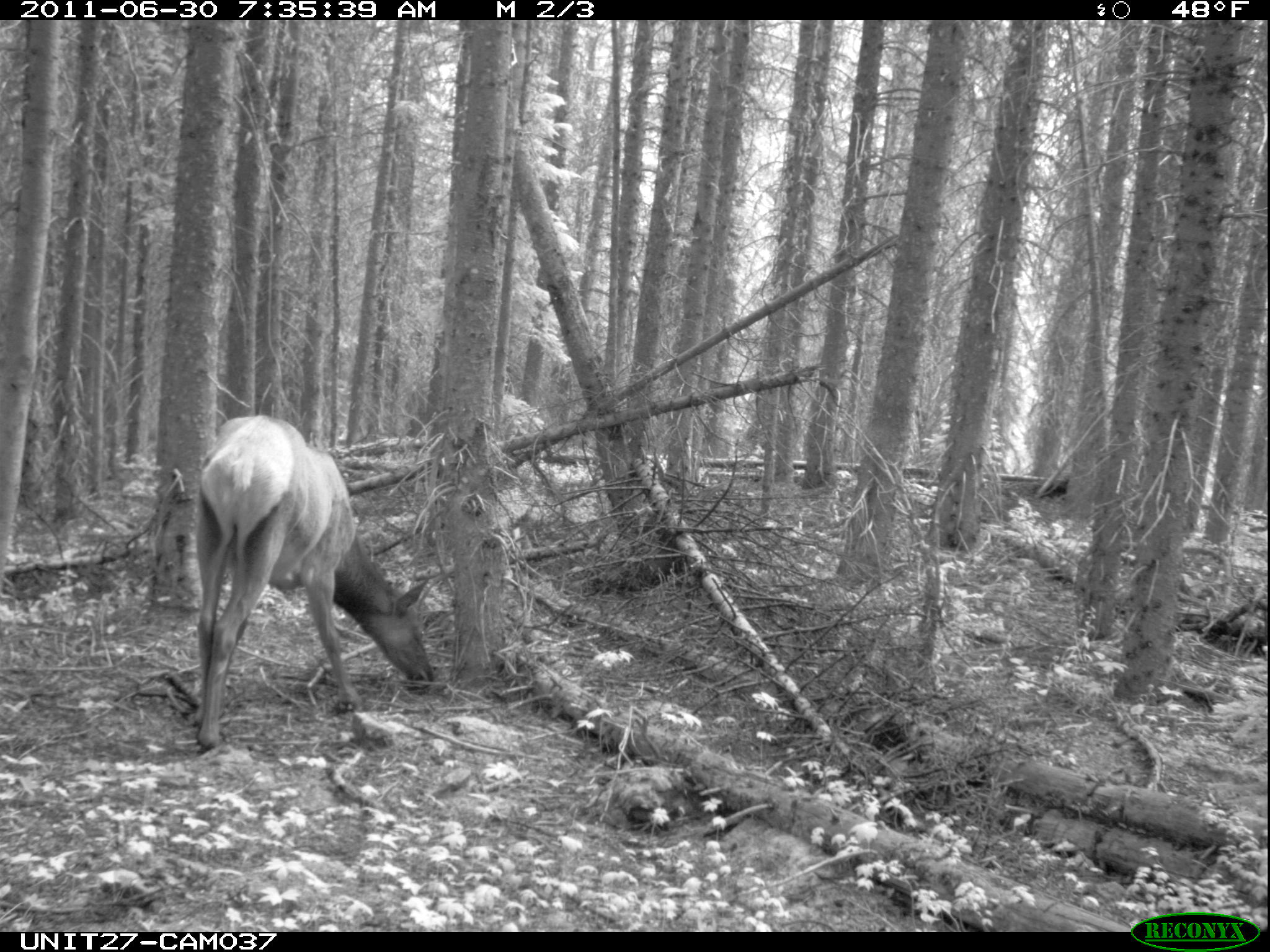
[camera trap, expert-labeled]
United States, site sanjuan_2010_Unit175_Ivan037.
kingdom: Animalia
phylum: Chordata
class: Mammalia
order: Artiodactyla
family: Cervidae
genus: Cervus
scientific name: Cervus elaphus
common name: red deer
Cervus elaphus (red deer).